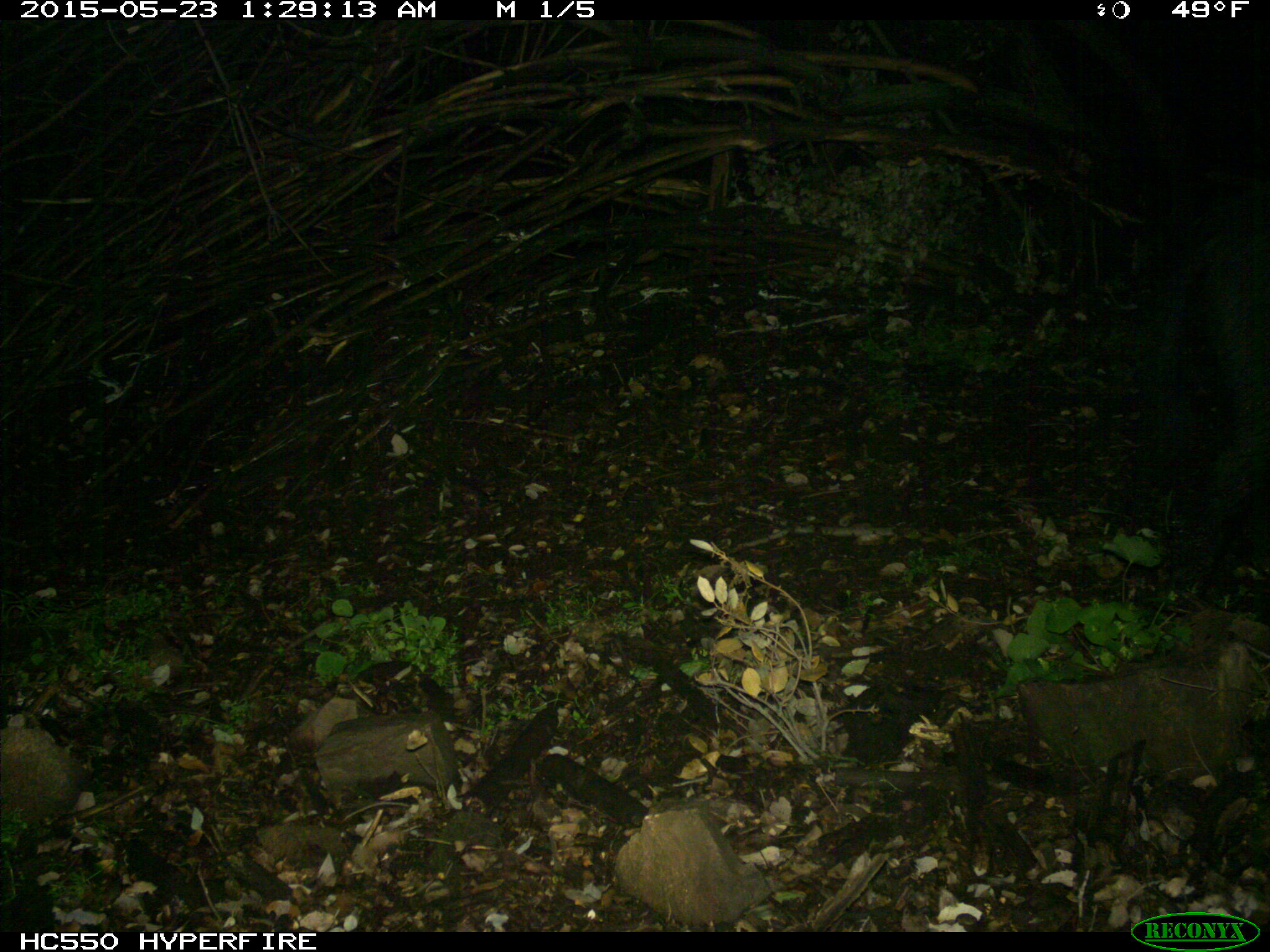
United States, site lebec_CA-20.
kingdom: Animalia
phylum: Chordata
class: Mammalia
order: Artiodactyla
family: Suidae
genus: Sus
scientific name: Sus scrofa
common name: wild boar